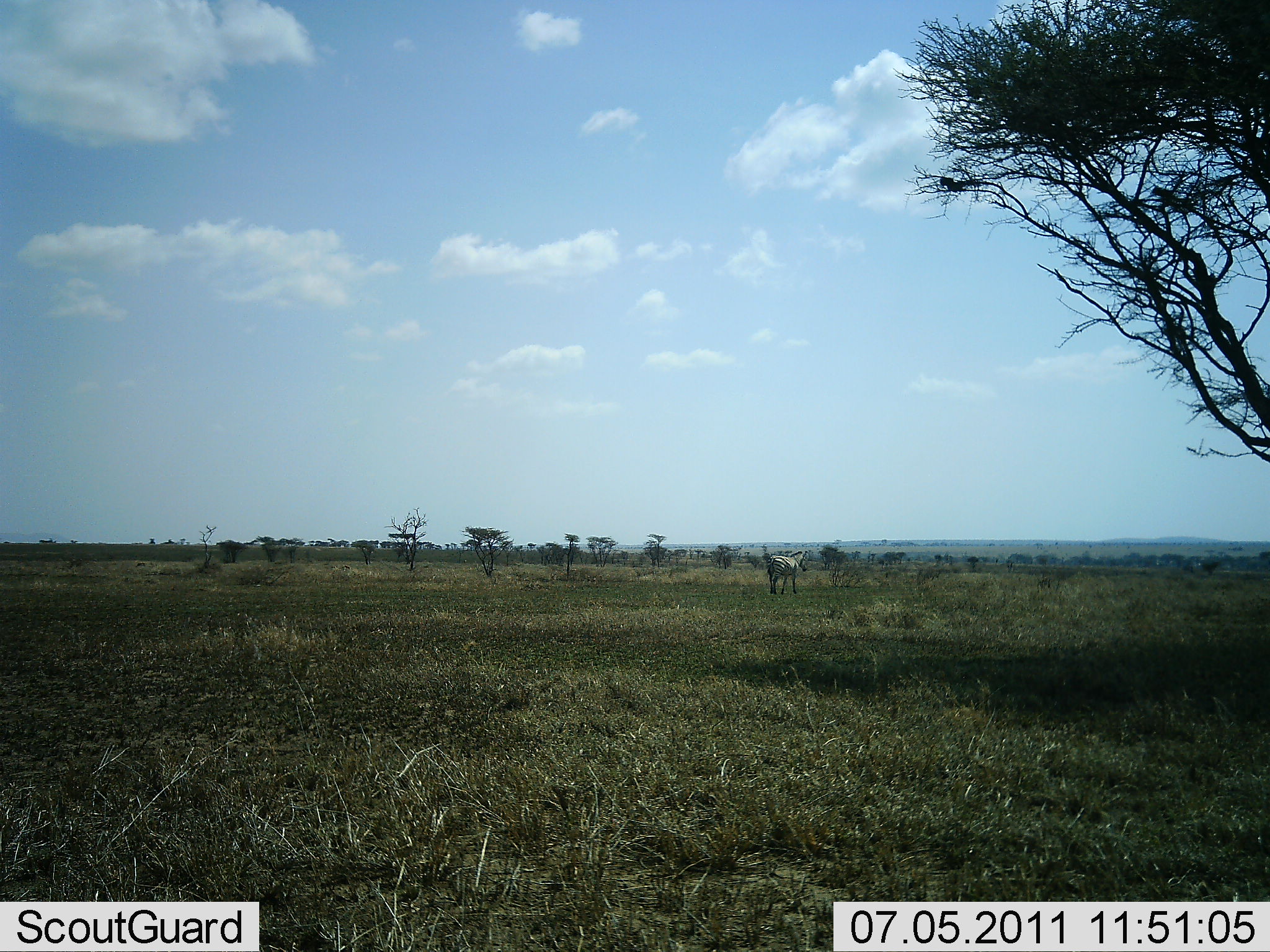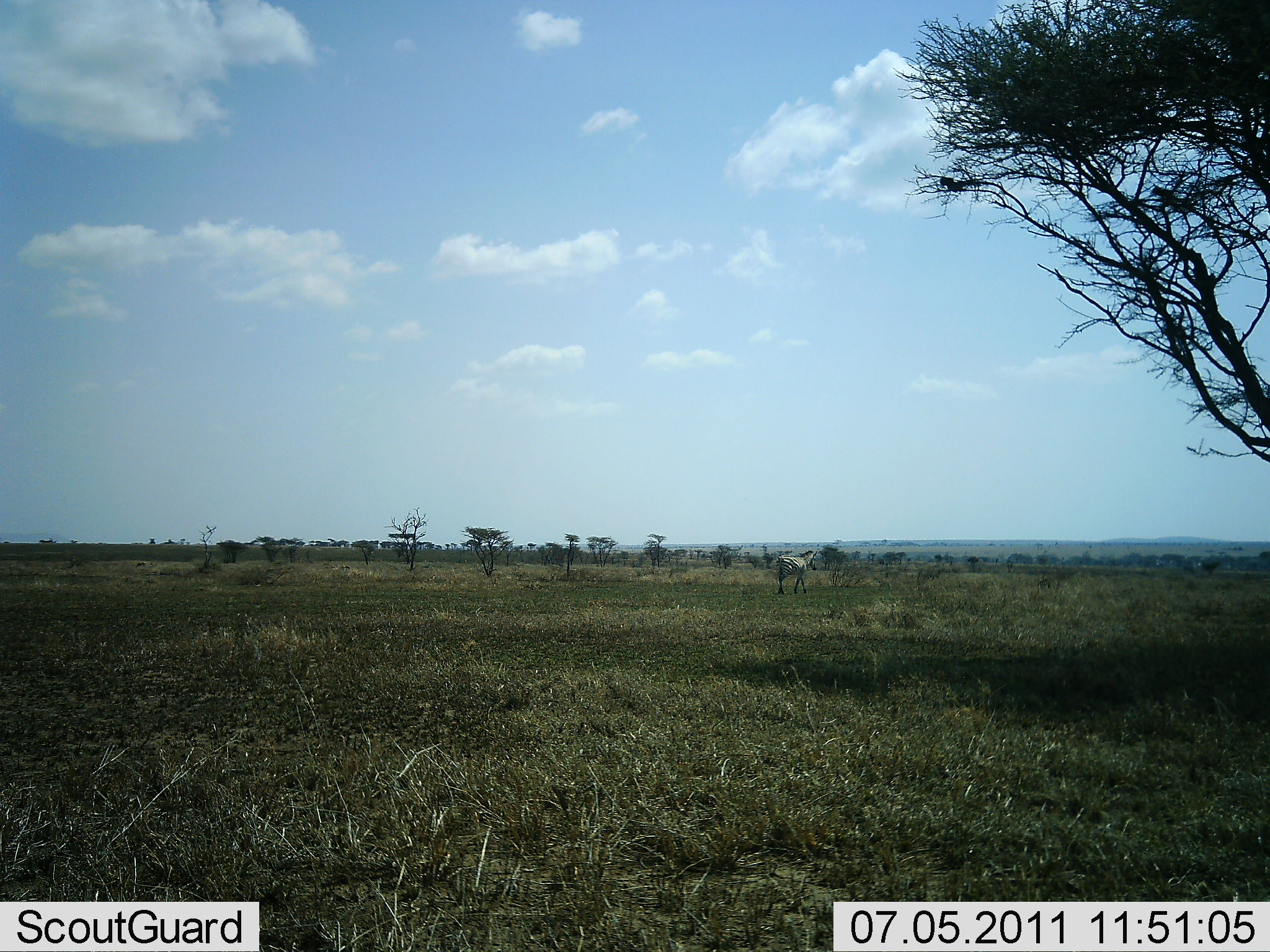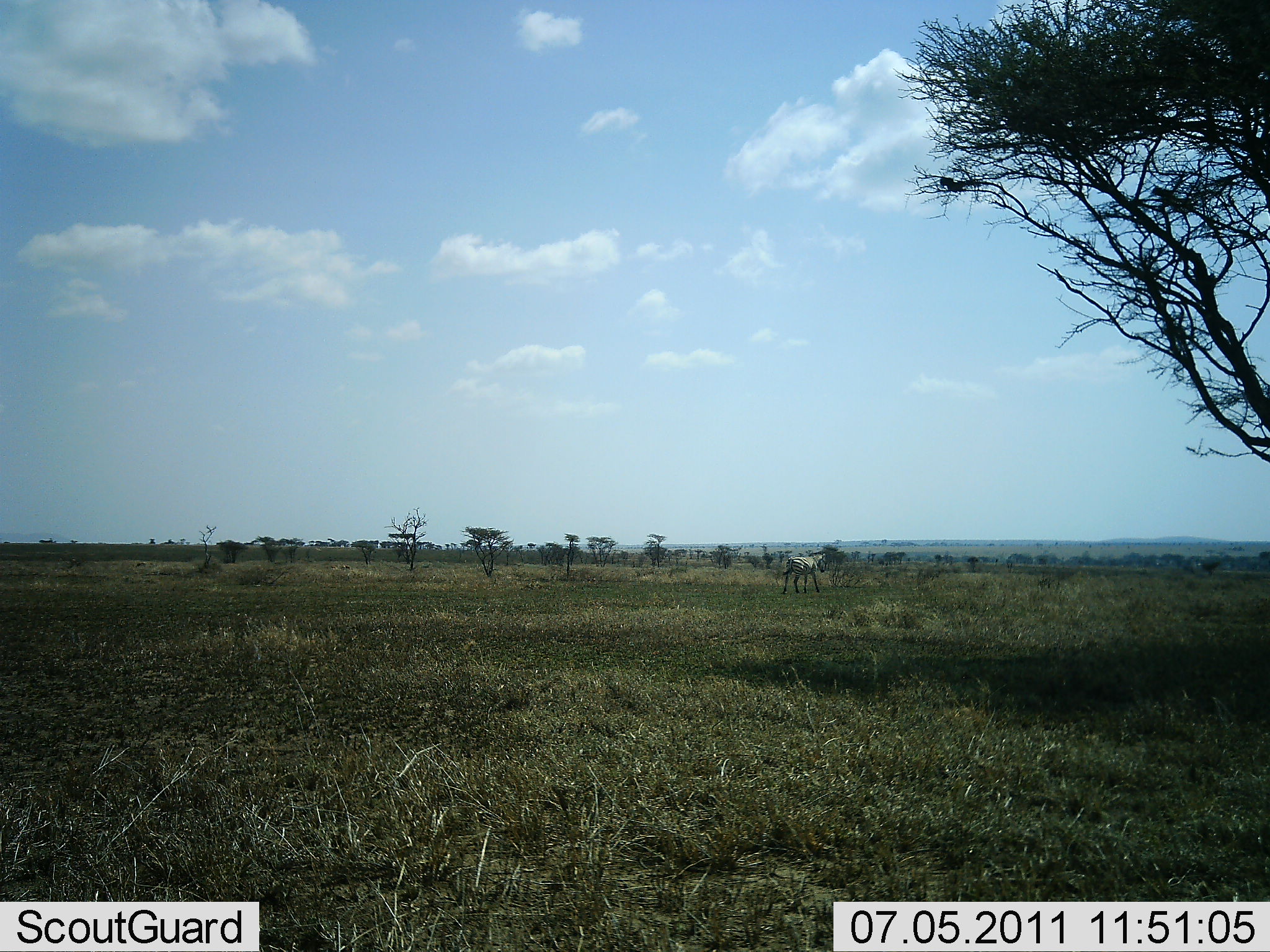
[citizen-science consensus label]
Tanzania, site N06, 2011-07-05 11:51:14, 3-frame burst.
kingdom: Animalia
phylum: Chordata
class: Mammalia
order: Perissodactyla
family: Equidae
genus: Equus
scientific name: Equus quagga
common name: plains zebra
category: zebra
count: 1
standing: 0%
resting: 0%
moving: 100%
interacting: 0%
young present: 0%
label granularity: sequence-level